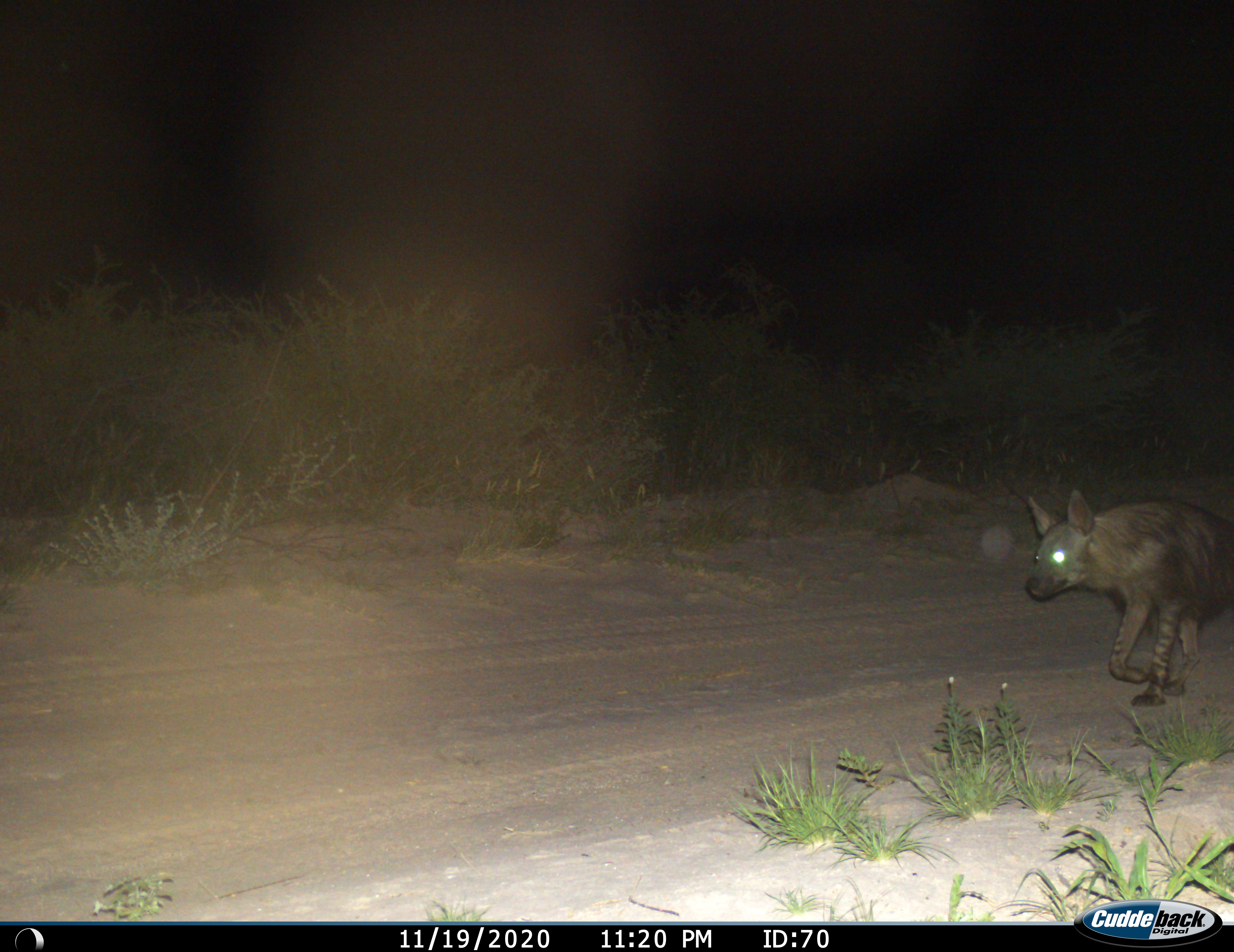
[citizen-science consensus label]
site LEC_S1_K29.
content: unidentified animal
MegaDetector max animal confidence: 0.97